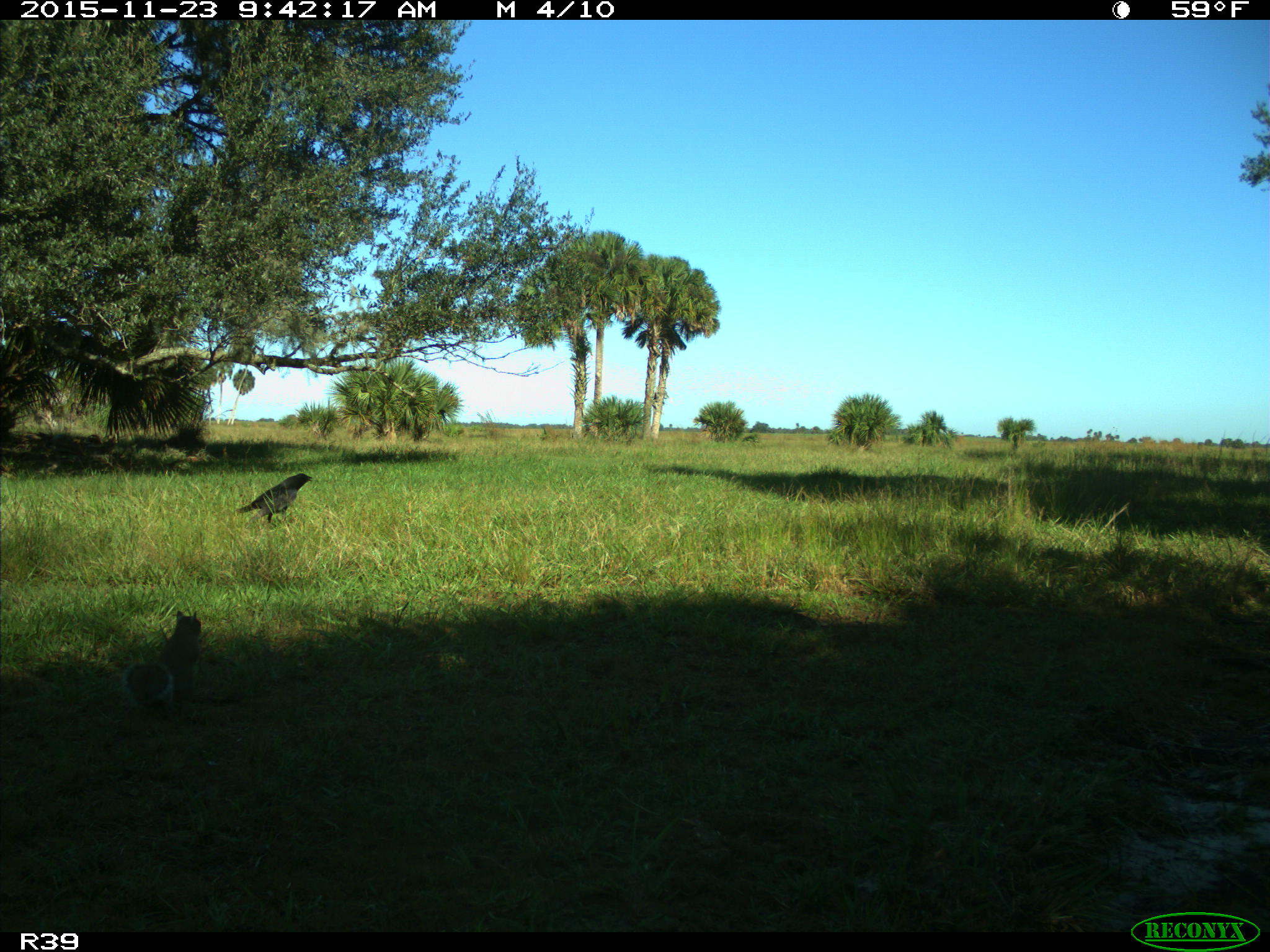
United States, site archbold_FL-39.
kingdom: Animalia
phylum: Chordata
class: Mammalia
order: Rodentia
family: Sciuridae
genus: Sciurus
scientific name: Sciurus carolinensis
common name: eastern gray squirrel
Sciurus carolinensis (eastern gray squirrel).